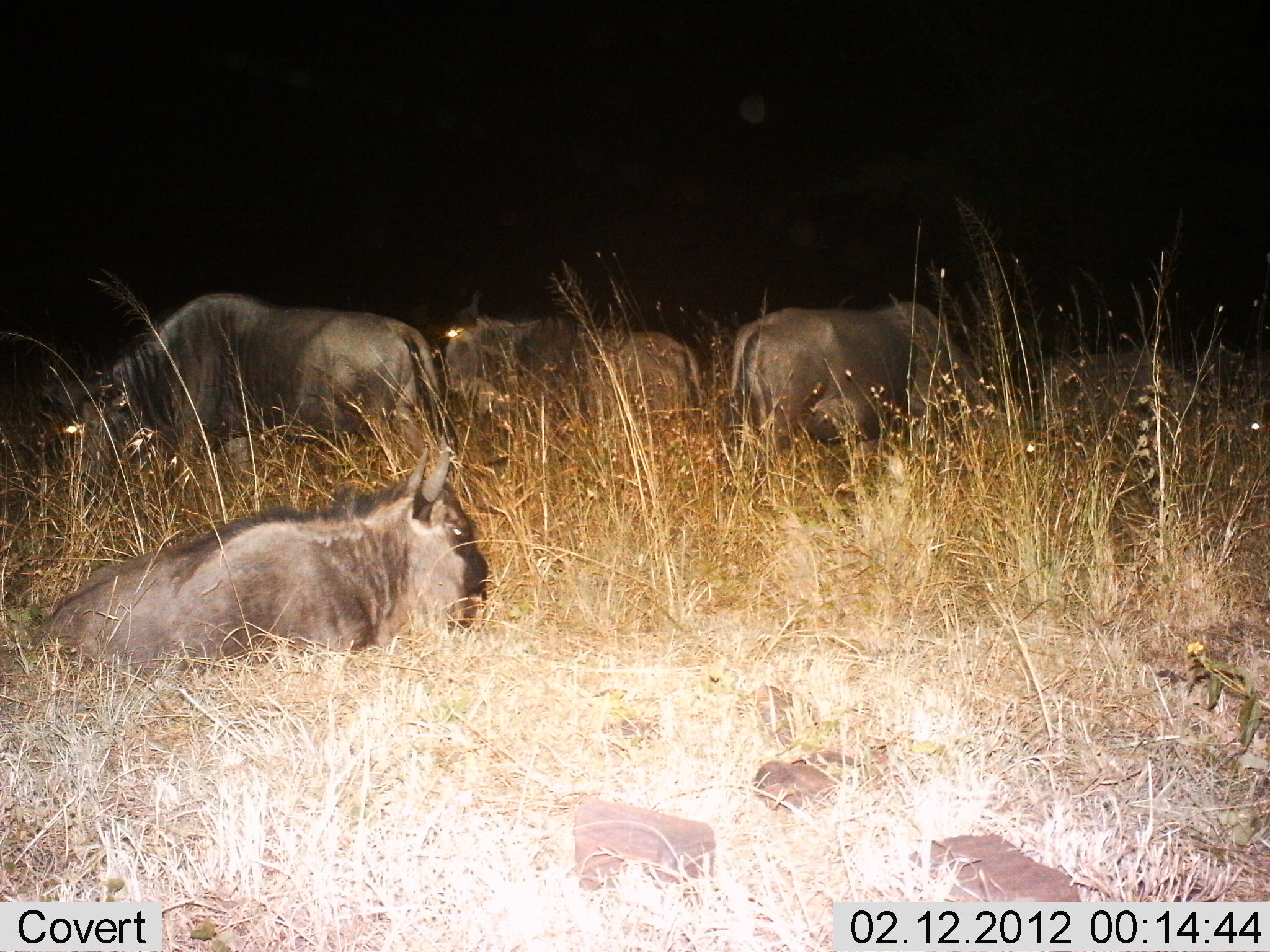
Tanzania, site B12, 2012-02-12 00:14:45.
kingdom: Animalia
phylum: Chordata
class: Mammalia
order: Artiodactyla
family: Bovidae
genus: Connochaetes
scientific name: Connochaetes taurinus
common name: blue wildebeest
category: wildebeest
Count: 5.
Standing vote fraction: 57%.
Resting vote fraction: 90%.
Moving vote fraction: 5%.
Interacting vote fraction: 0%.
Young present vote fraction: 10%.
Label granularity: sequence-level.